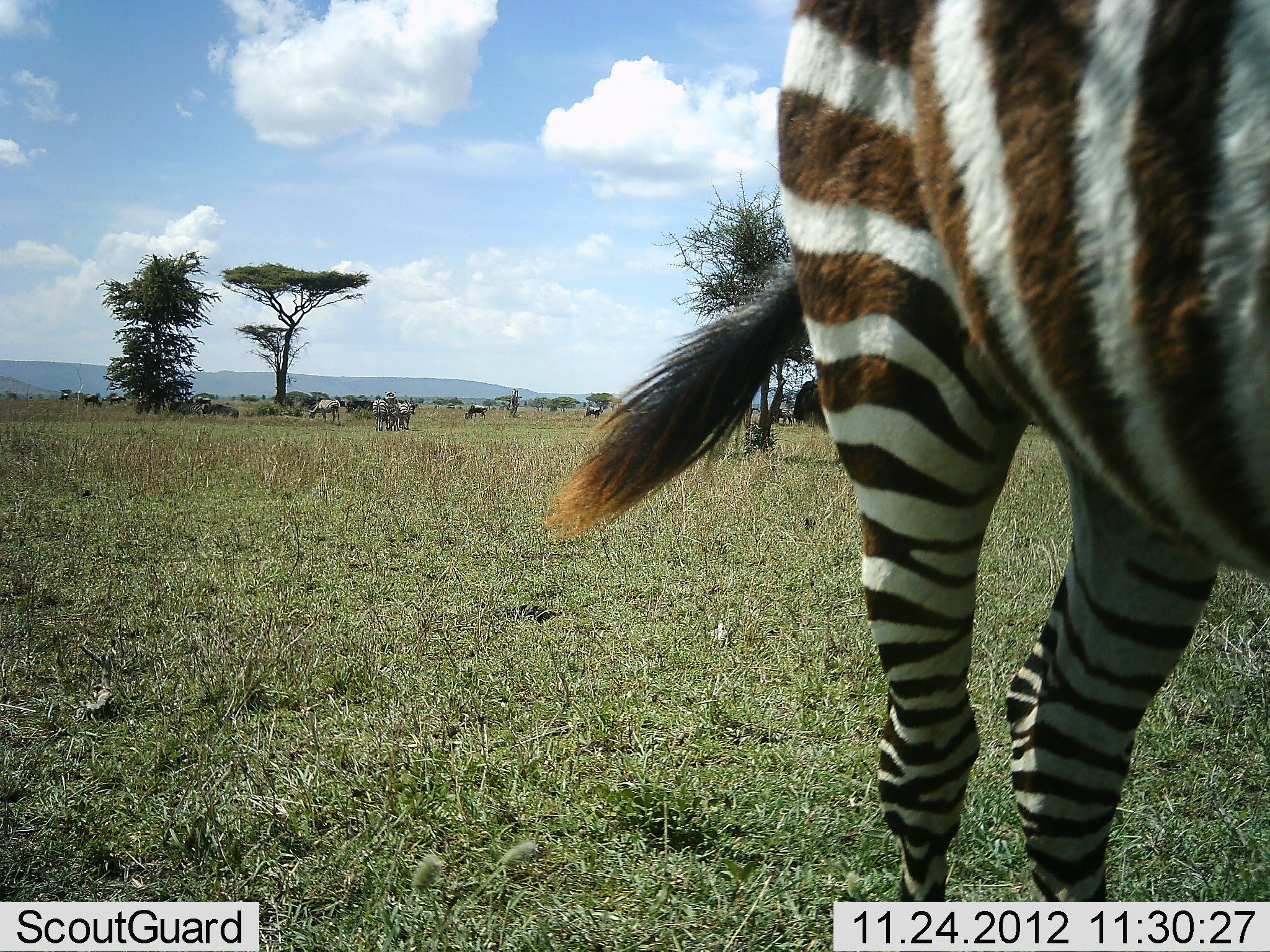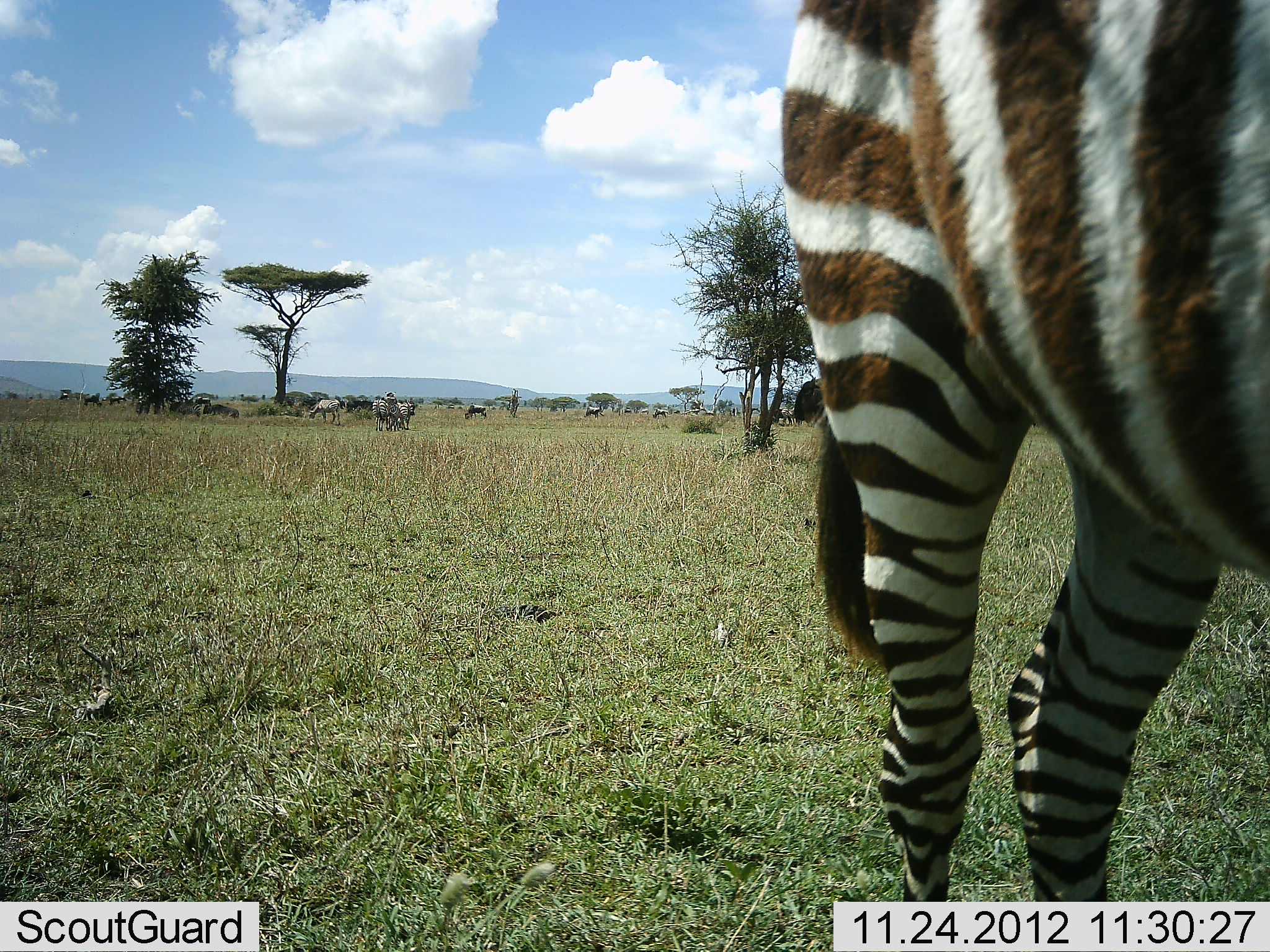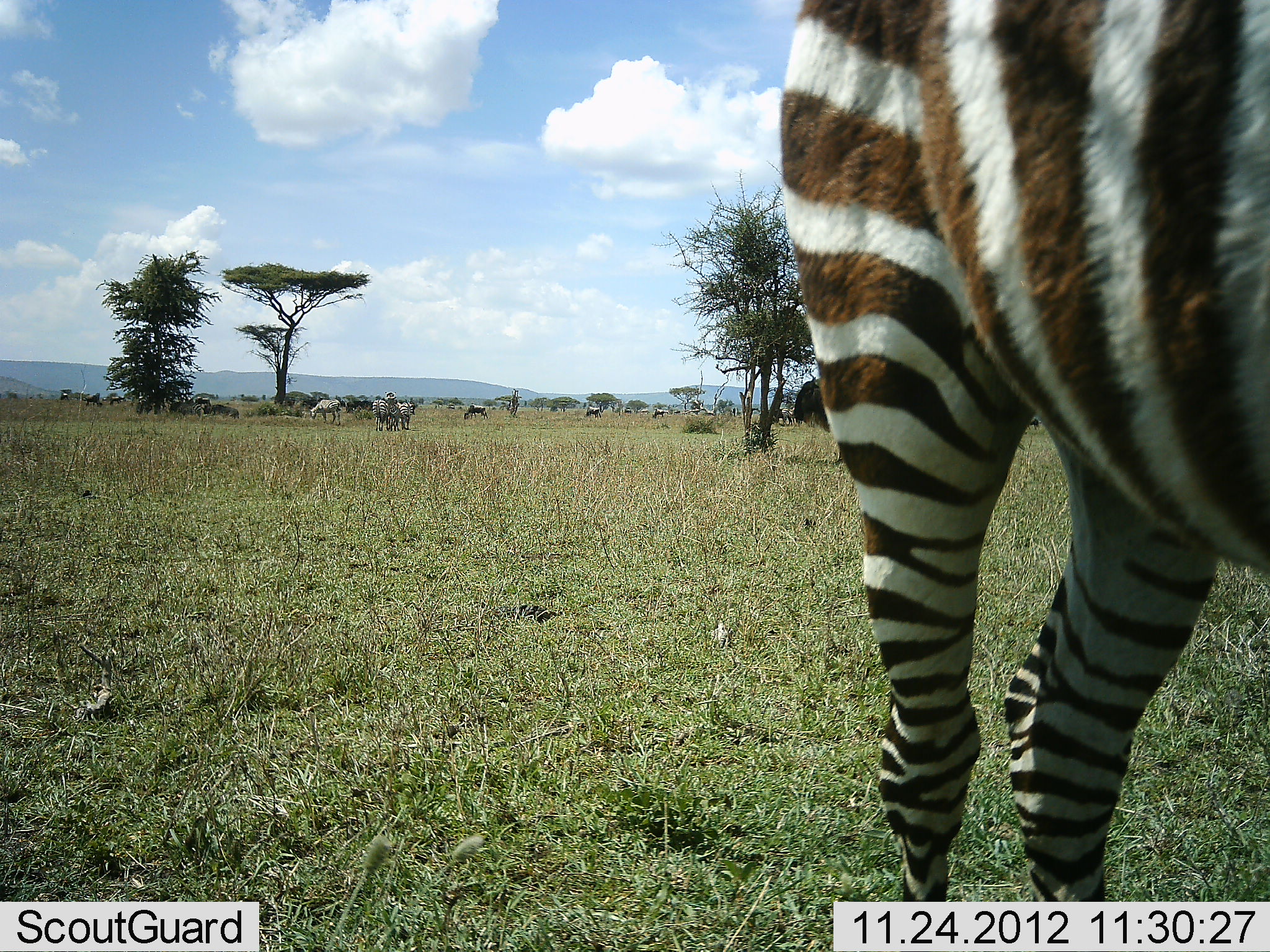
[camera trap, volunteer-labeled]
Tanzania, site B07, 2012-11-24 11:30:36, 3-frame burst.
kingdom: Animalia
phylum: Chordata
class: Mammalia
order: Perissodactyla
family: Equidae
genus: Equus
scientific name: Equus quagga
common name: plains zebra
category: zebra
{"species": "zebra (plains zebra) (Equus quagga)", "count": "1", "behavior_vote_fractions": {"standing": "80%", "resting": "0%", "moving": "7%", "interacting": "0%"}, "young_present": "0%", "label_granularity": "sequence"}